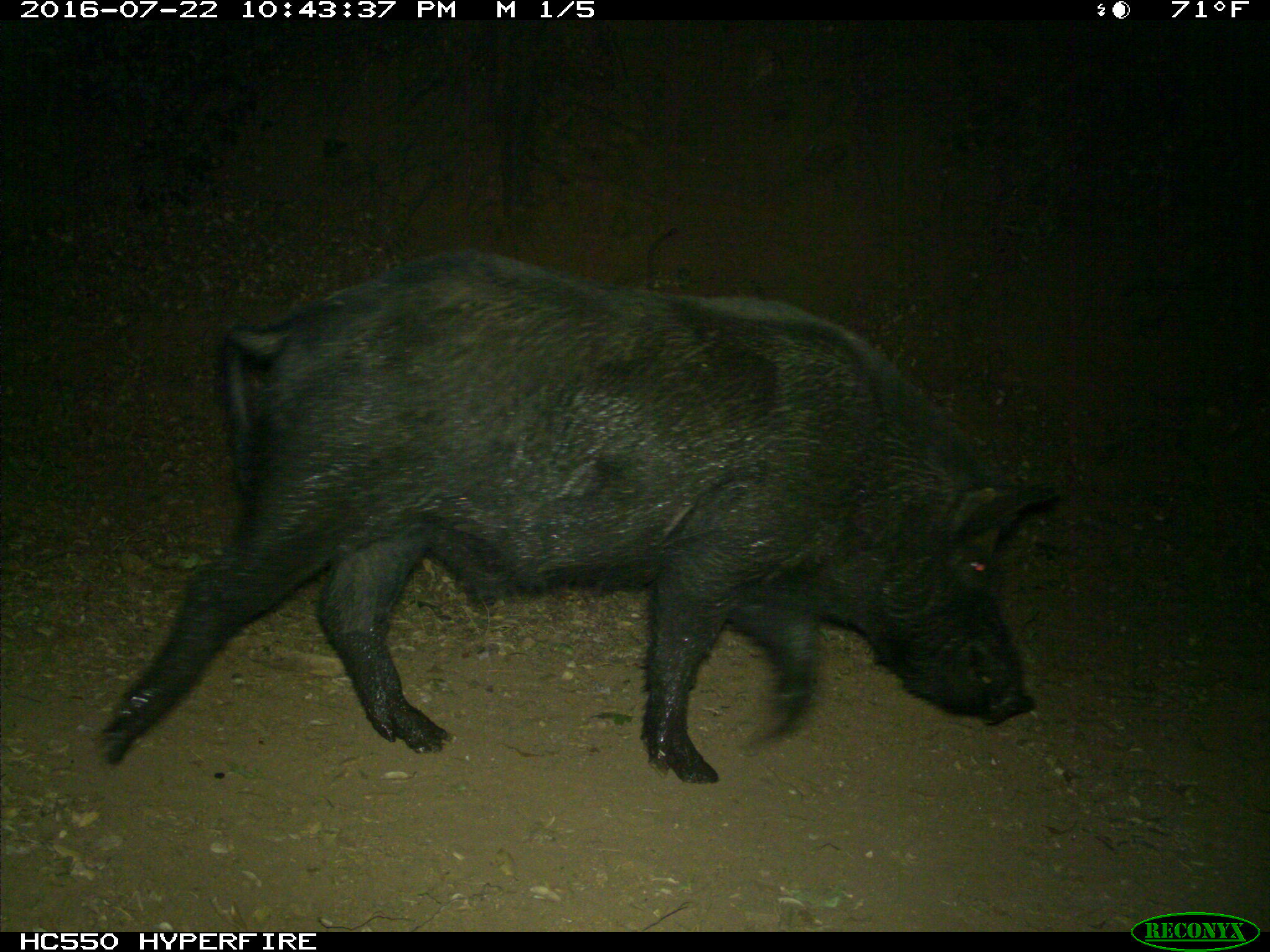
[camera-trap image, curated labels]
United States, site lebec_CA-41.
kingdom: Animalia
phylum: Chordata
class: Mammalia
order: Artiodactyla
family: Suidae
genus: Sus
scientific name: Sus scrofa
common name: wild boar